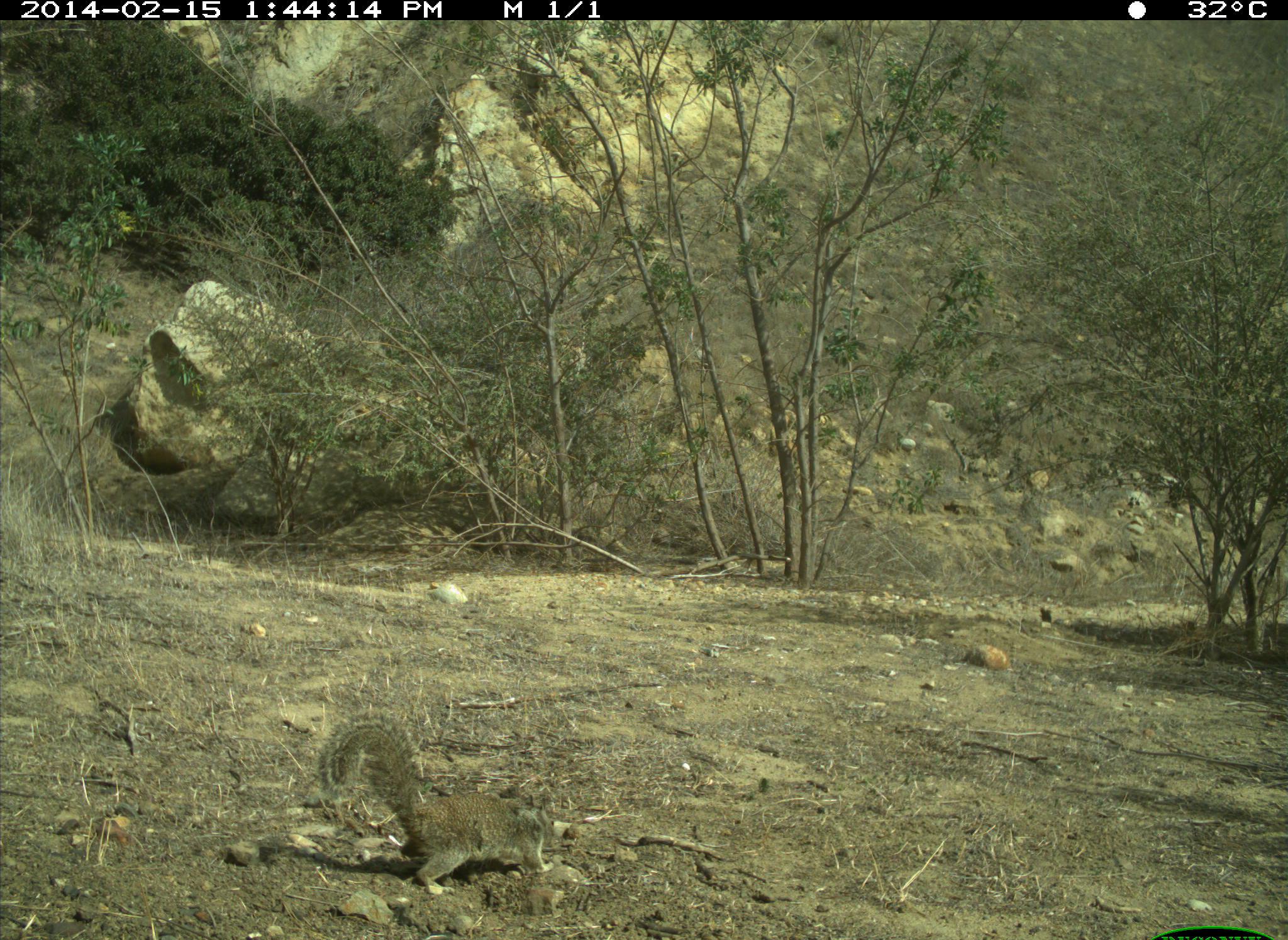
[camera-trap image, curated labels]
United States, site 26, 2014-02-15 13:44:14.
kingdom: Animalia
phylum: Chordata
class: Mammalia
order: Rodentia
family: Sciuridae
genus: Sciurus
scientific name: Sciurus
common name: squirrel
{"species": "squirrel (Sciurus)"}